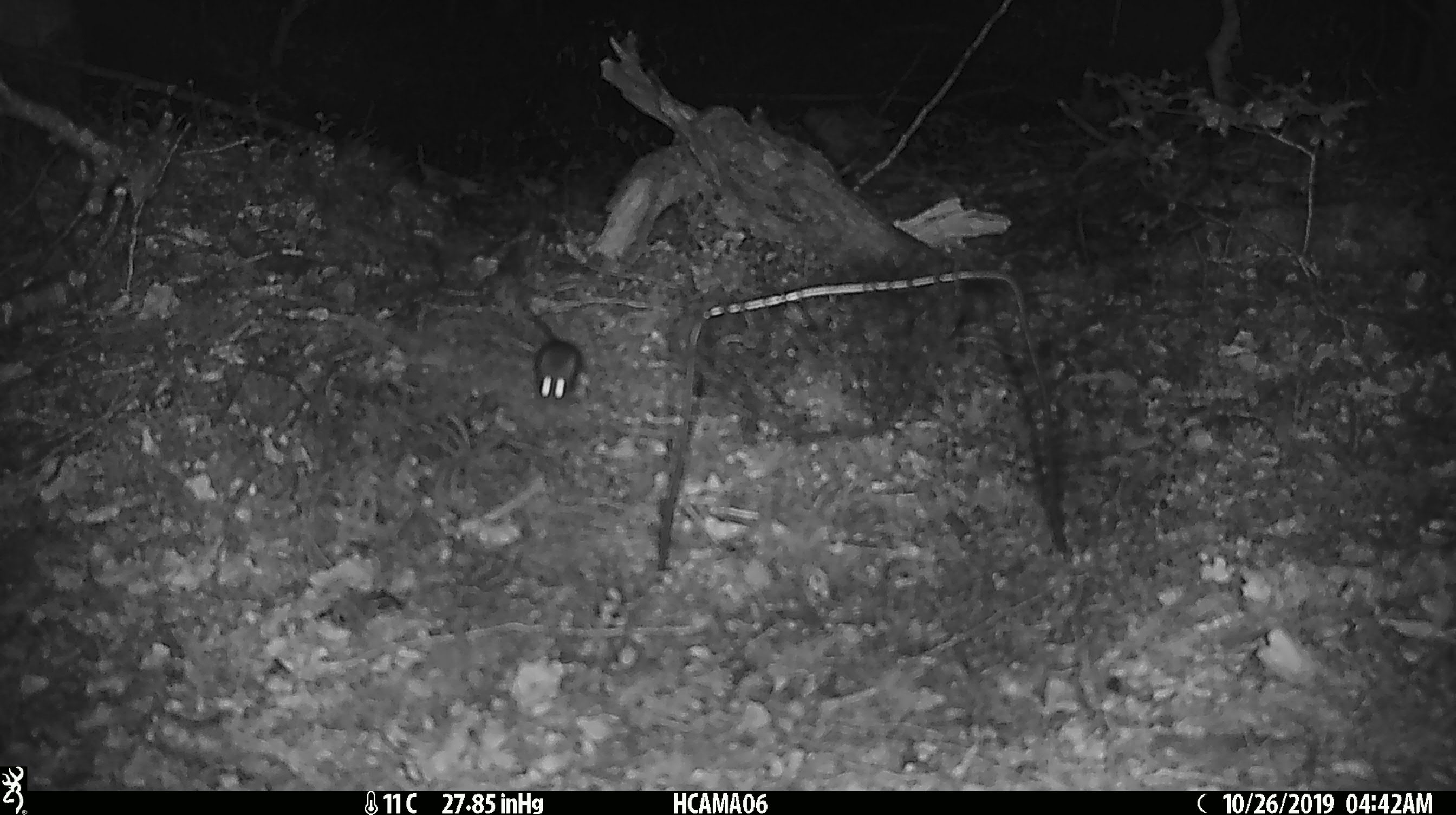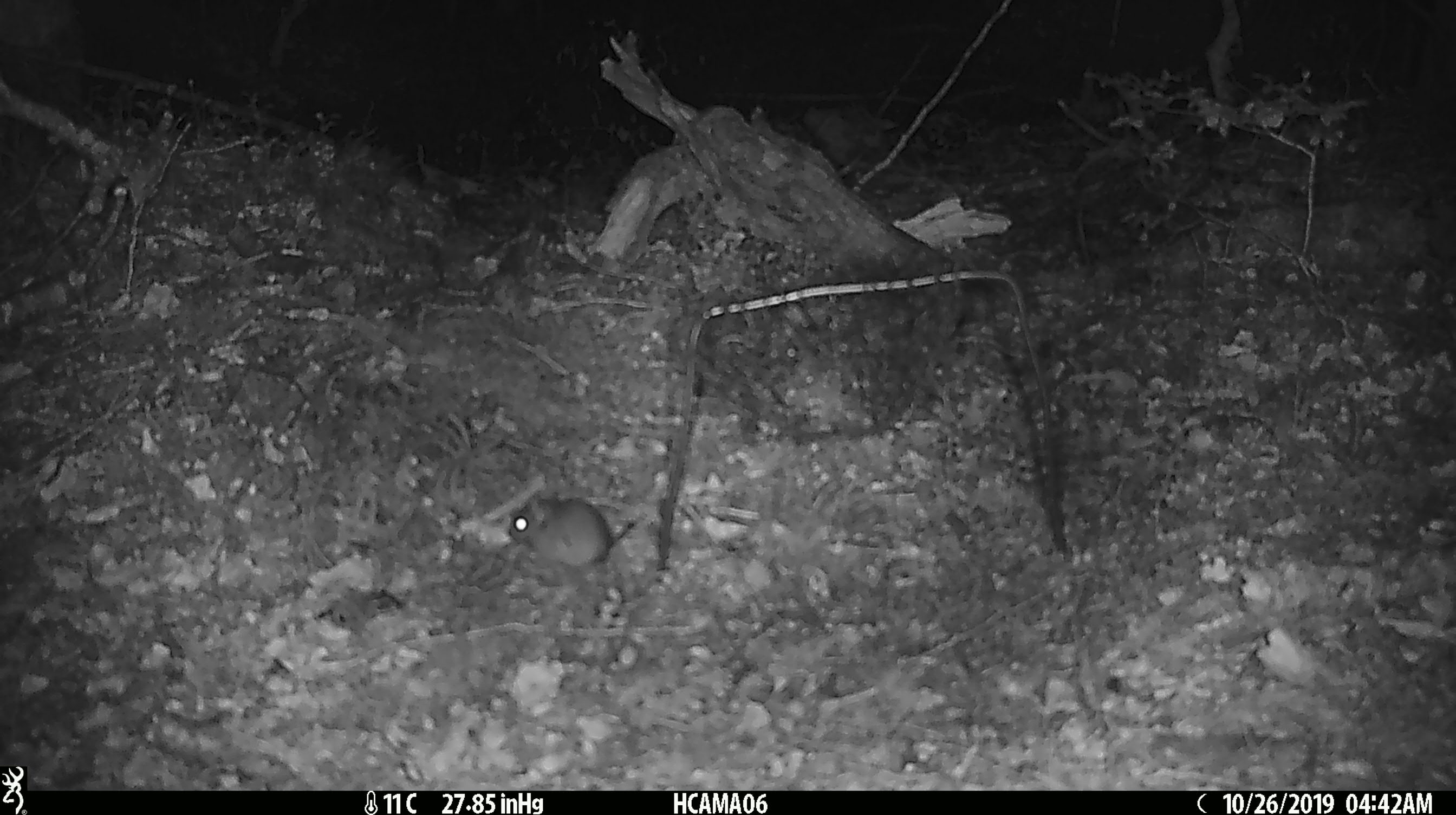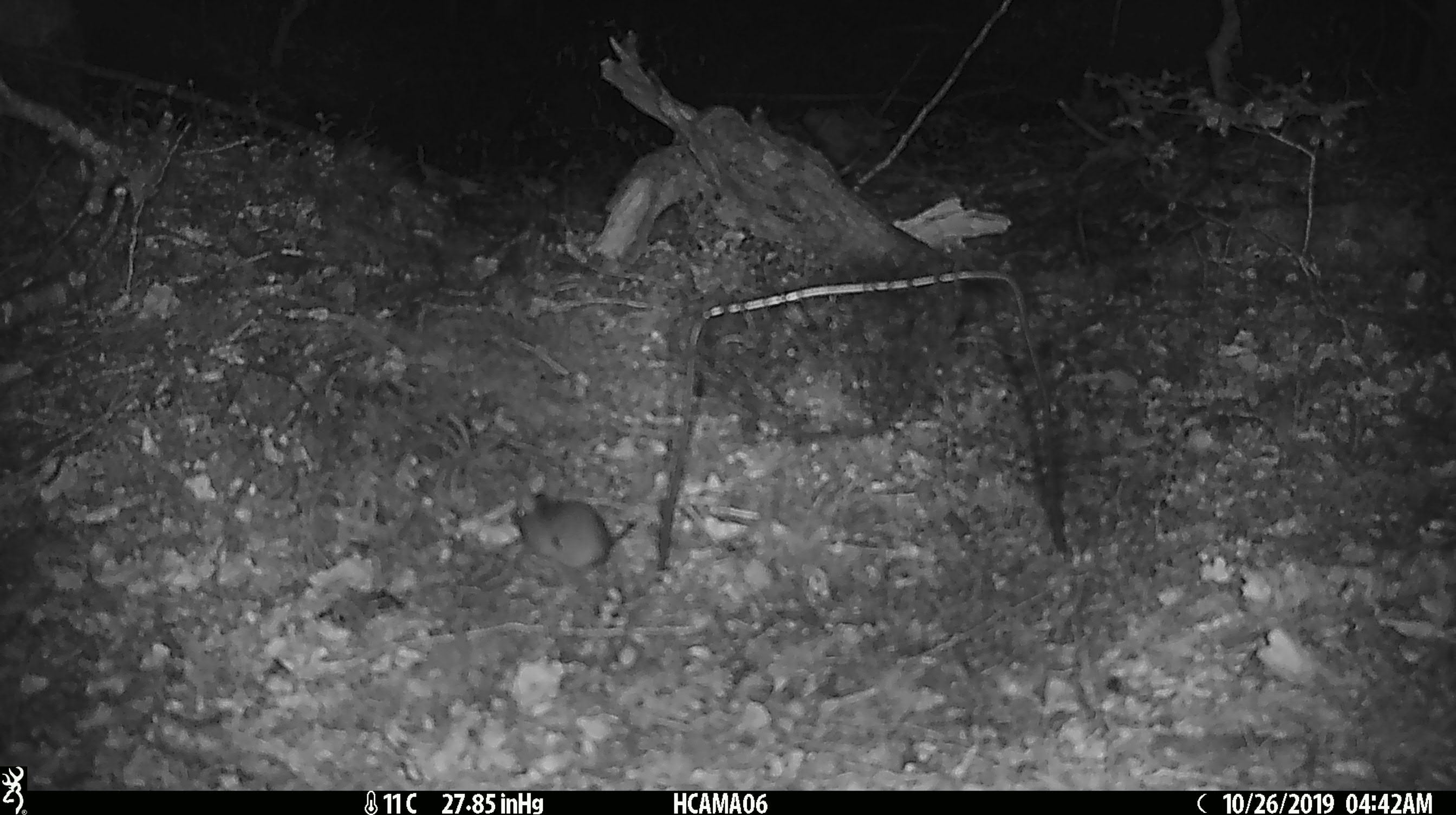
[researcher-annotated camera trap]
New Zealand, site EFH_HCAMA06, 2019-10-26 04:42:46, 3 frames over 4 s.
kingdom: Animalia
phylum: Chordata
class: Mammalia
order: Rodentia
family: Muridae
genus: Mus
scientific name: Mus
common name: mouse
Mouse (Mus).